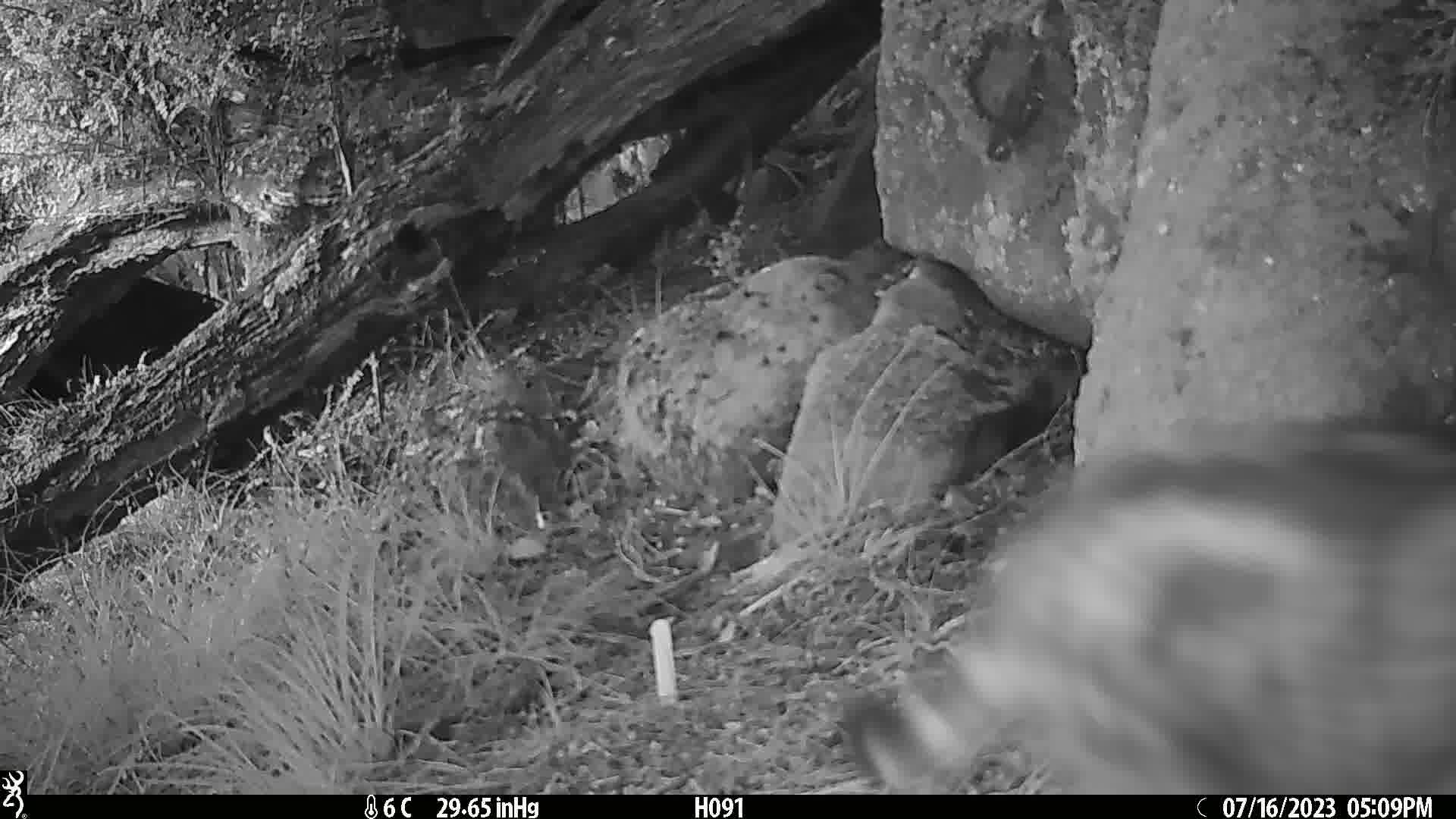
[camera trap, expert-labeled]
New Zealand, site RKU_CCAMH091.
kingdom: Animalia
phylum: Chordata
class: Mammalia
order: Carnivora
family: Felidae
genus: Felis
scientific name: Felis catus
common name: domestic cat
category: cat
Cat (domestic cat) (Felis catus).